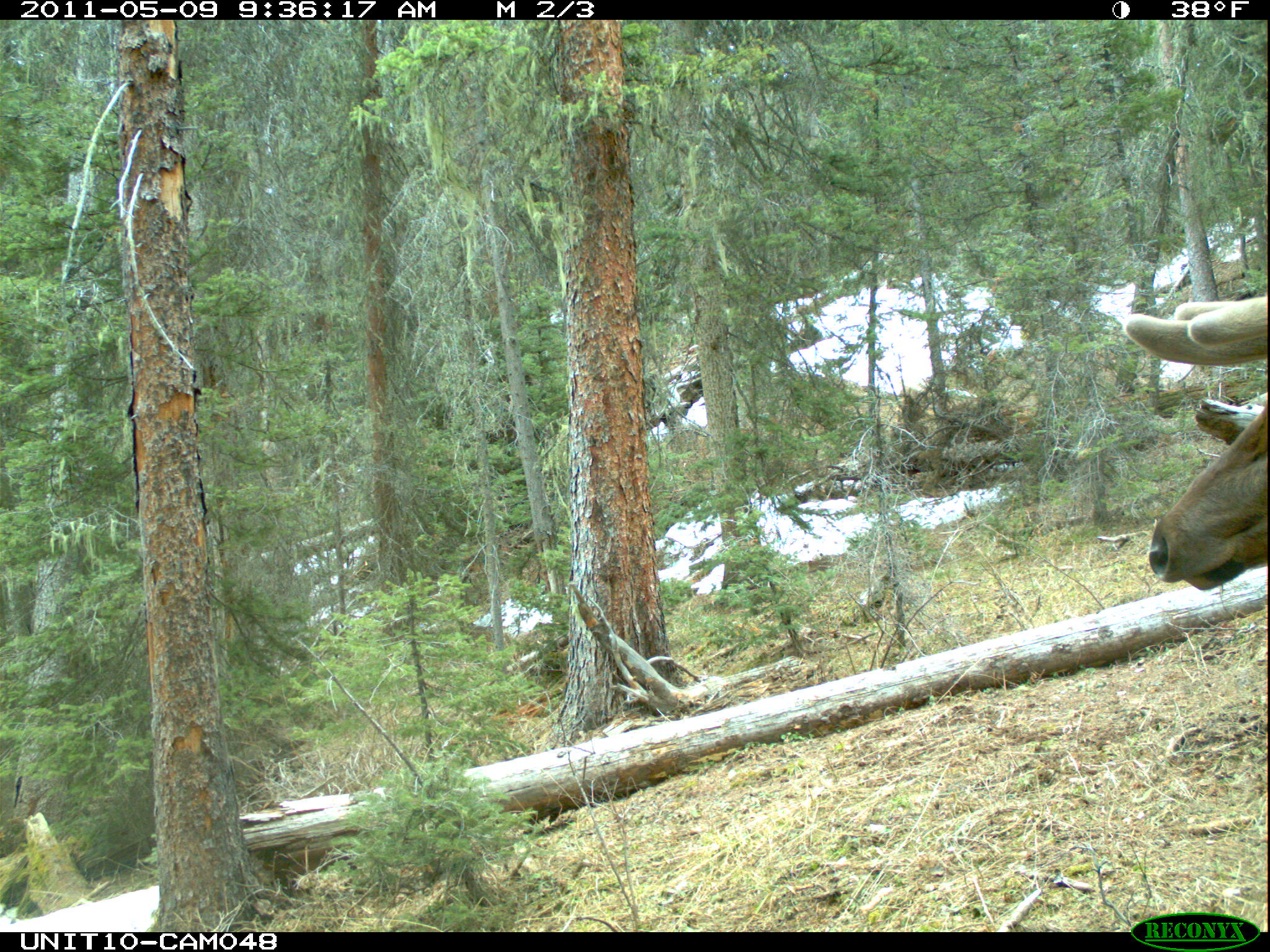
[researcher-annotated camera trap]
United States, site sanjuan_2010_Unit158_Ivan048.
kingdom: Animalia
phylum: Chordata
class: Mammalia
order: Artiodactyla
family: Cervidae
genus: Cervus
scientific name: Cervus elaphus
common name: red deer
Cervus elaphus (red deer).